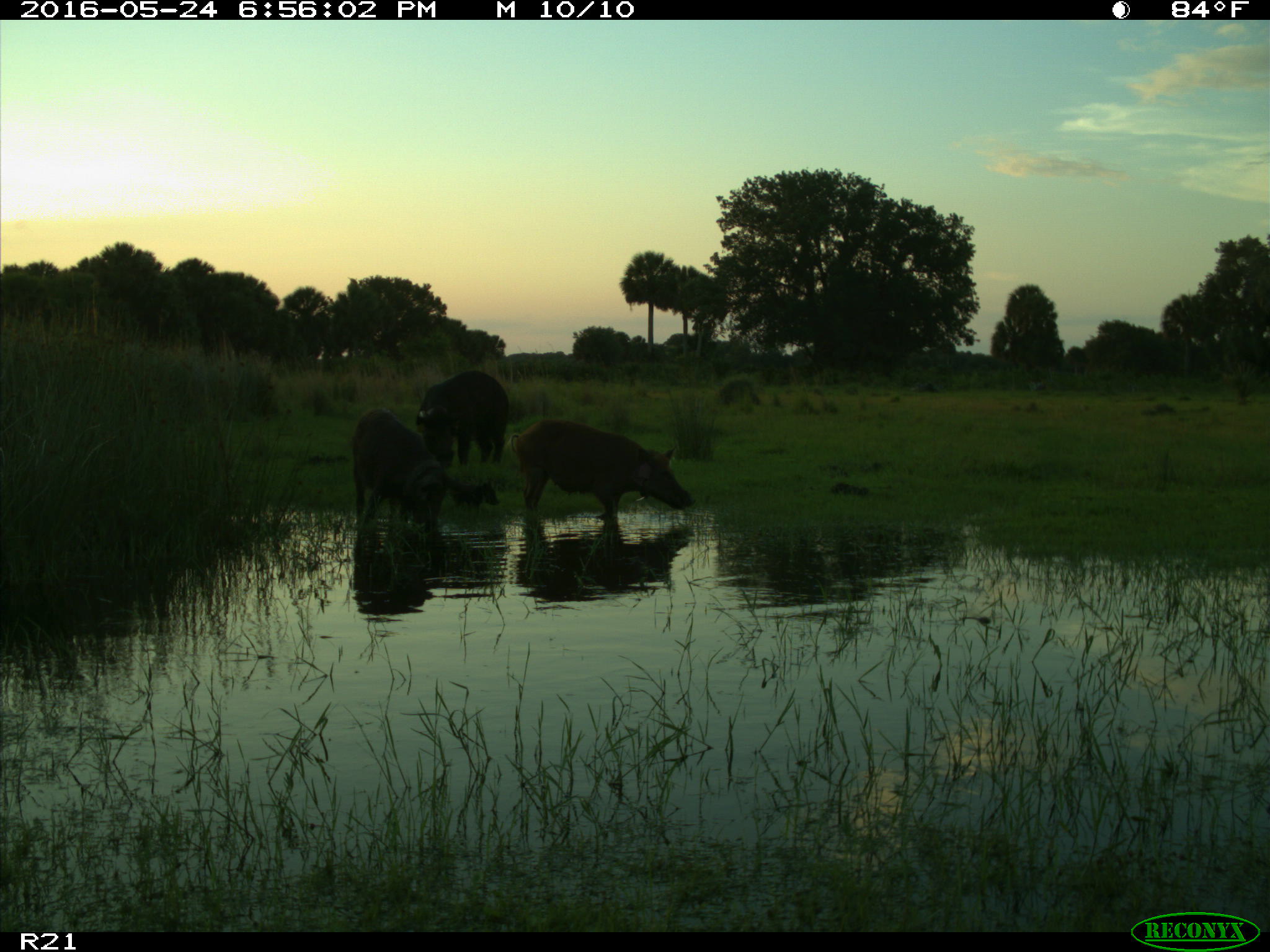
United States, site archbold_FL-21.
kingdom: Animalia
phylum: Chordata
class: Mammalia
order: Artiodactyla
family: Suidae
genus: Sus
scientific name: Sus scrofa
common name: wild boar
Sus scrofa (wild boar).